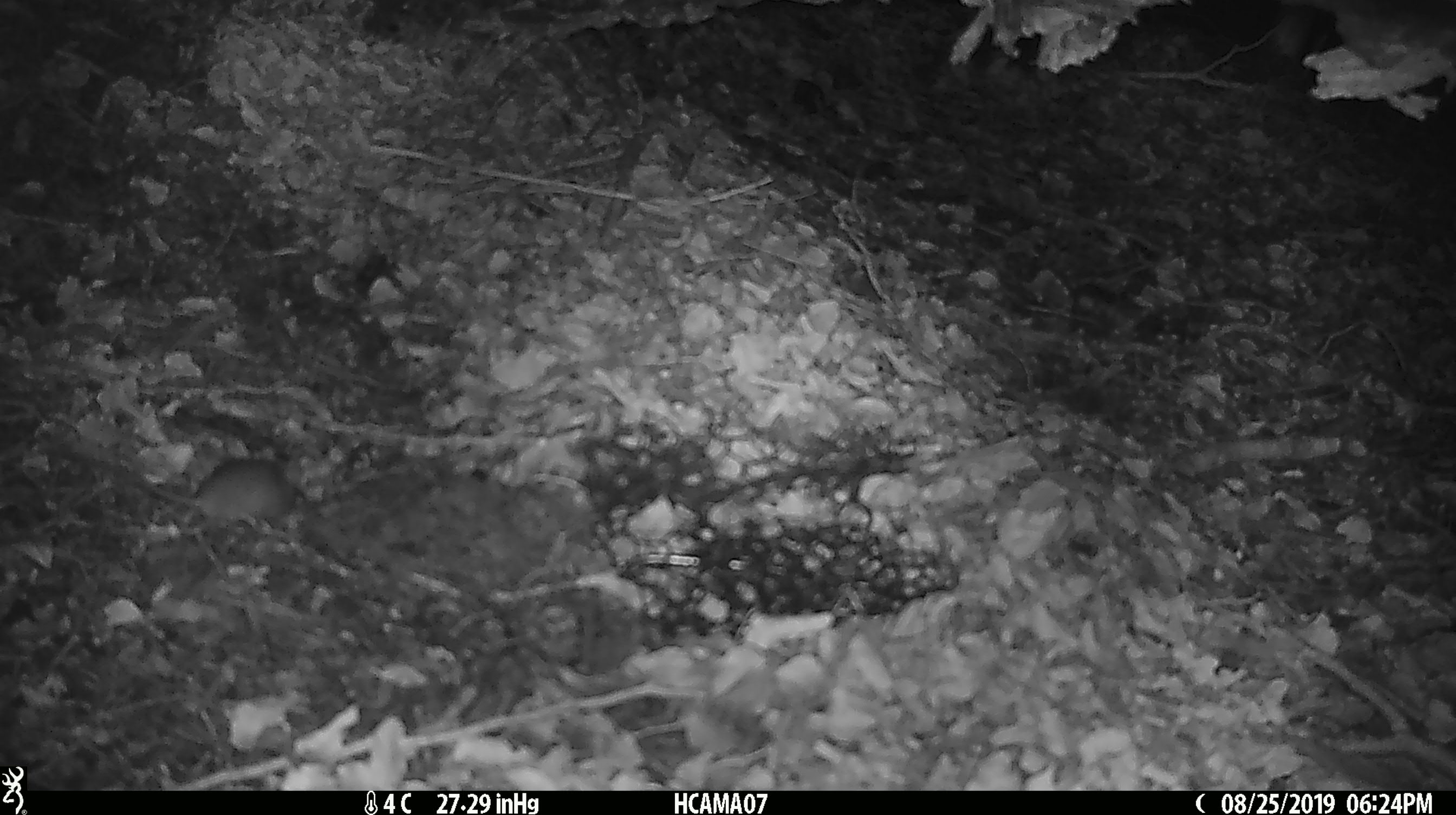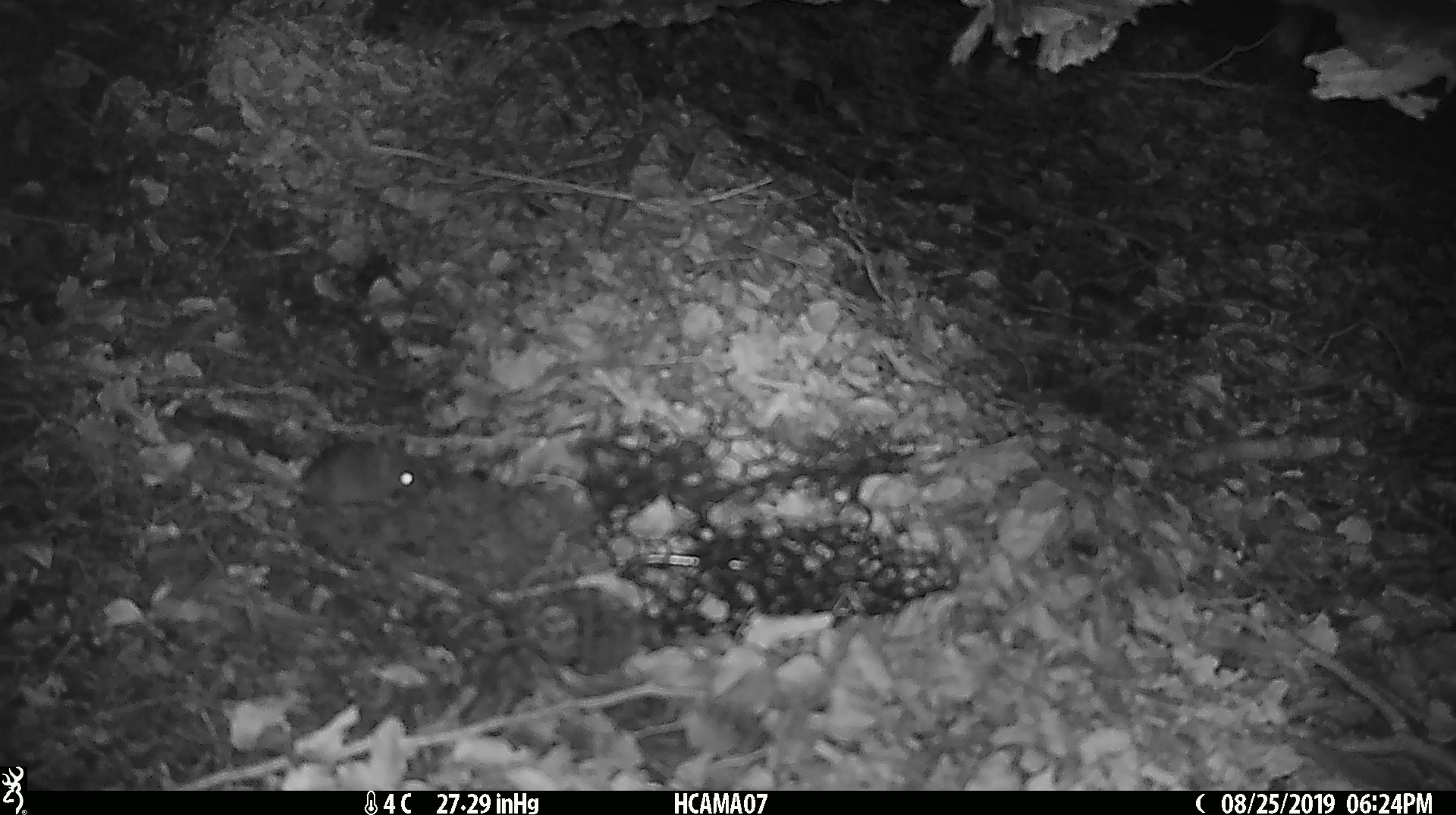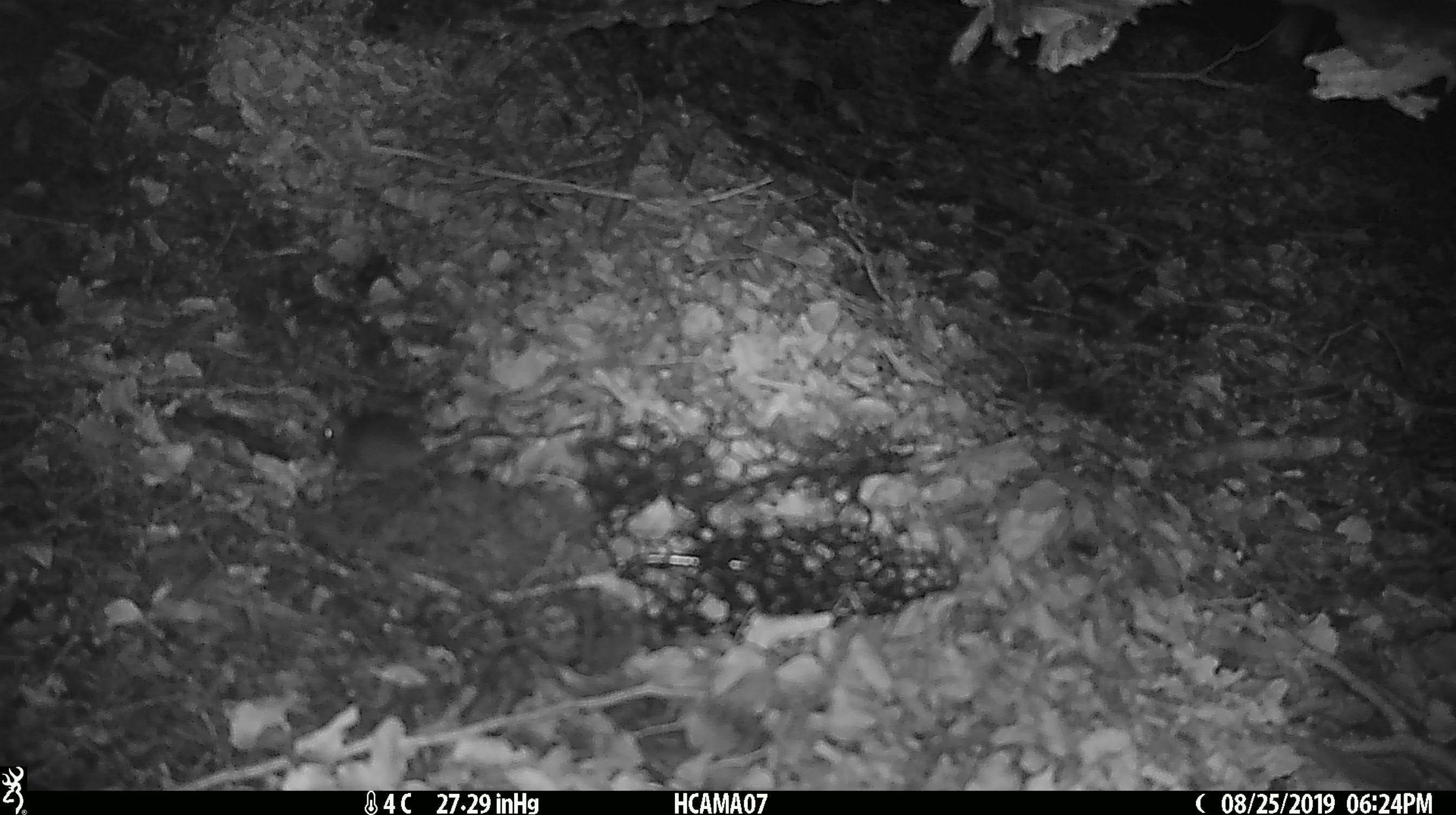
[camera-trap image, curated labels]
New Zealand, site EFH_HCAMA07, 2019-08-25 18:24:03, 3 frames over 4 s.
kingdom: Animalia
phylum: Chordata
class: Mammalia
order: Rodentia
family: Muridae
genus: Mus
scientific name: Mus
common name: mouse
Mouse (Mus).